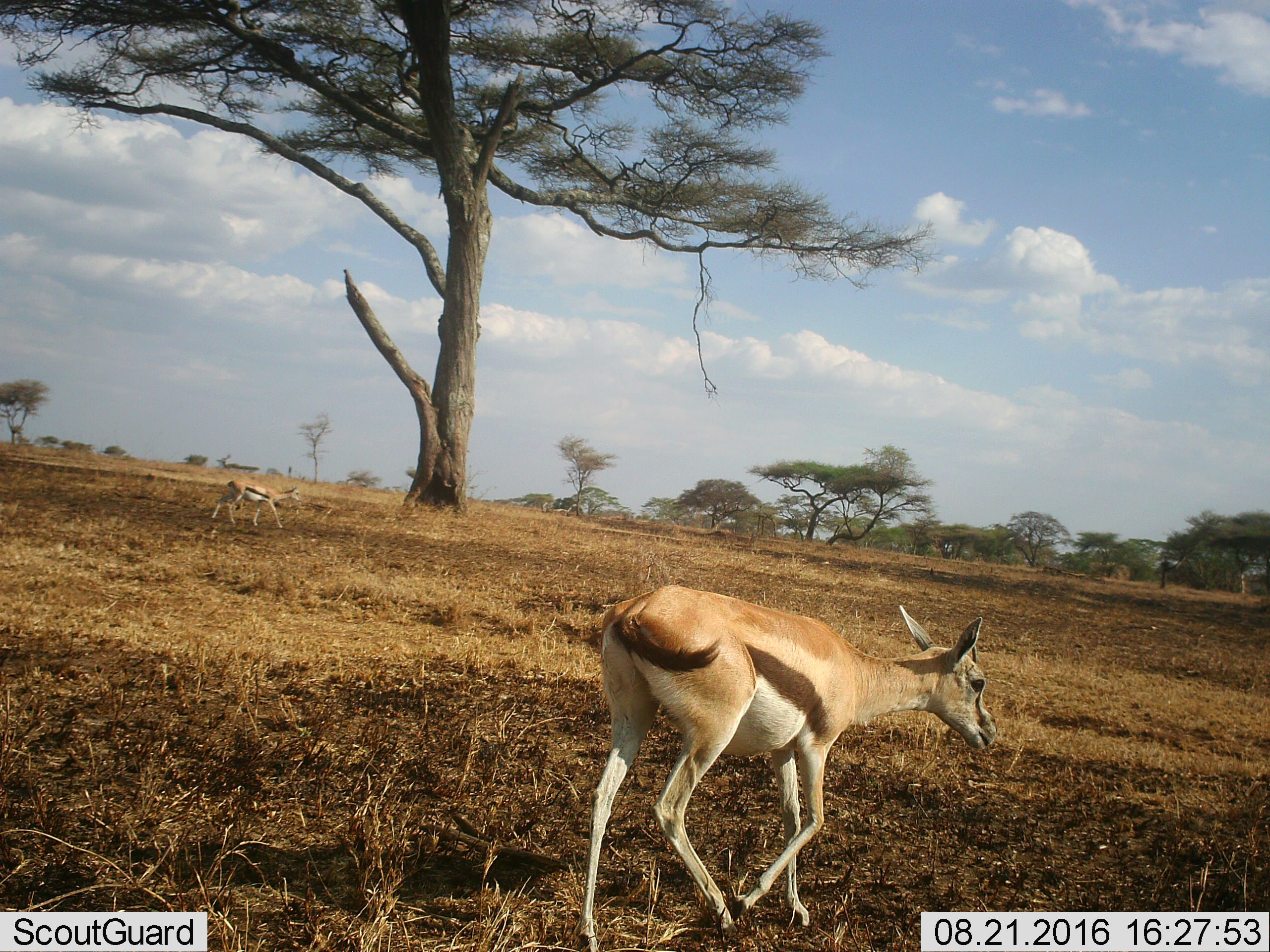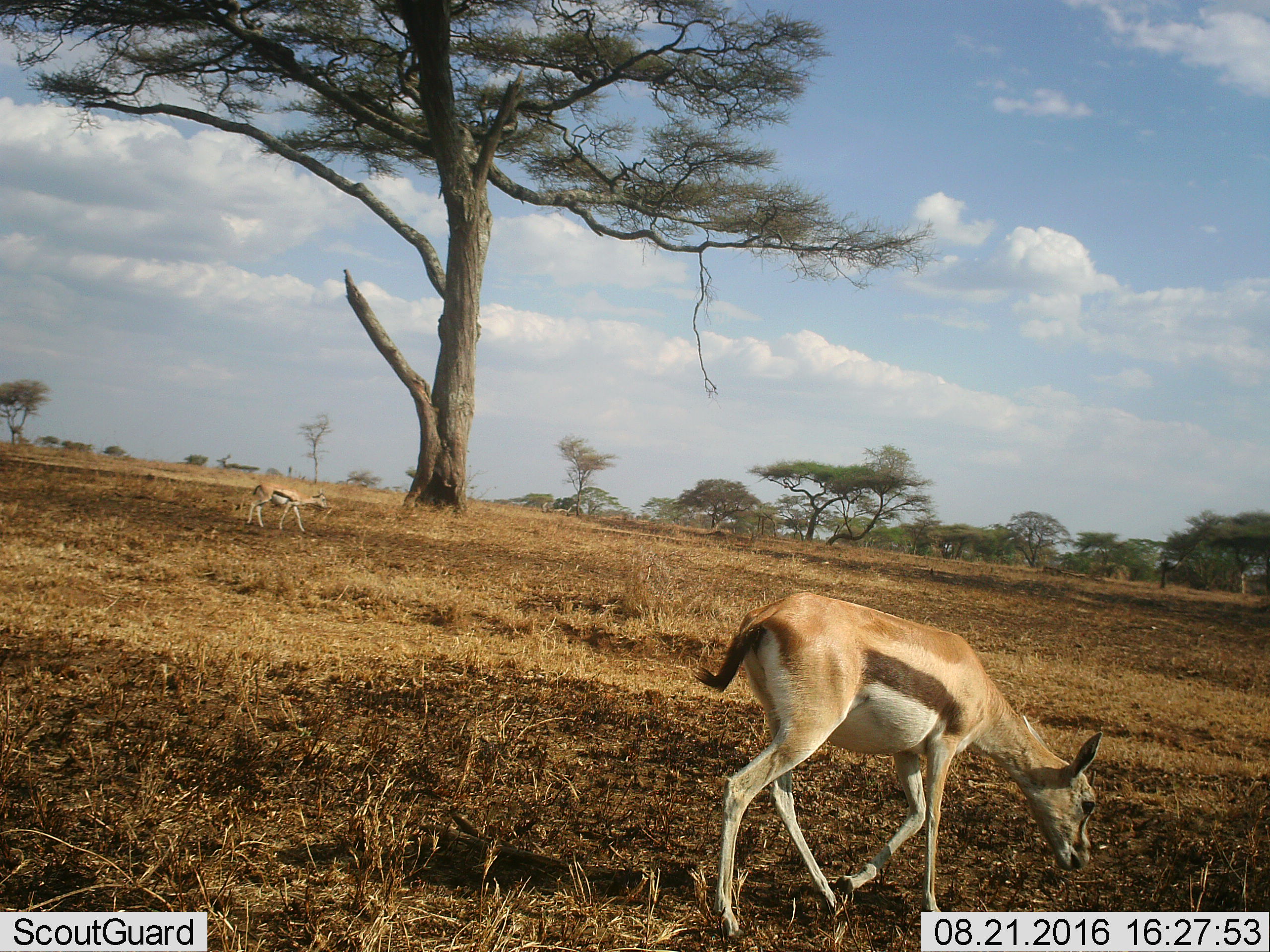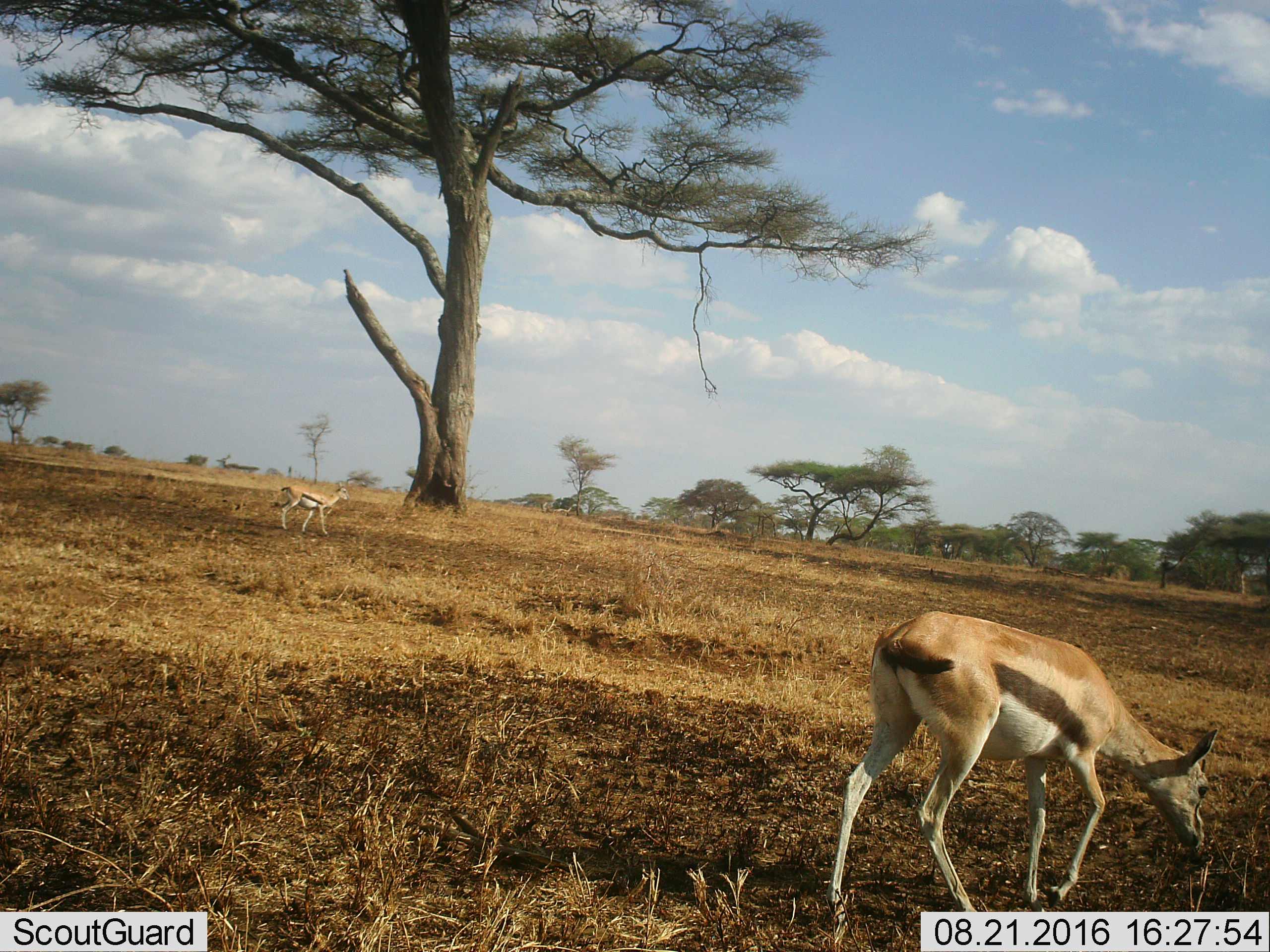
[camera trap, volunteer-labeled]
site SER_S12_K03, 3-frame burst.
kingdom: Animalia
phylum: Chordata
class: Mammalia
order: Artiodactyla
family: Bovidae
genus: Eudorcas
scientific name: Eudorcas thomsonii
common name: thomson's gazelle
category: gazellethomsons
Gazellethomsons (thomson's gazelle) (Eudorcas thomsonii), count 2. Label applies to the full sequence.